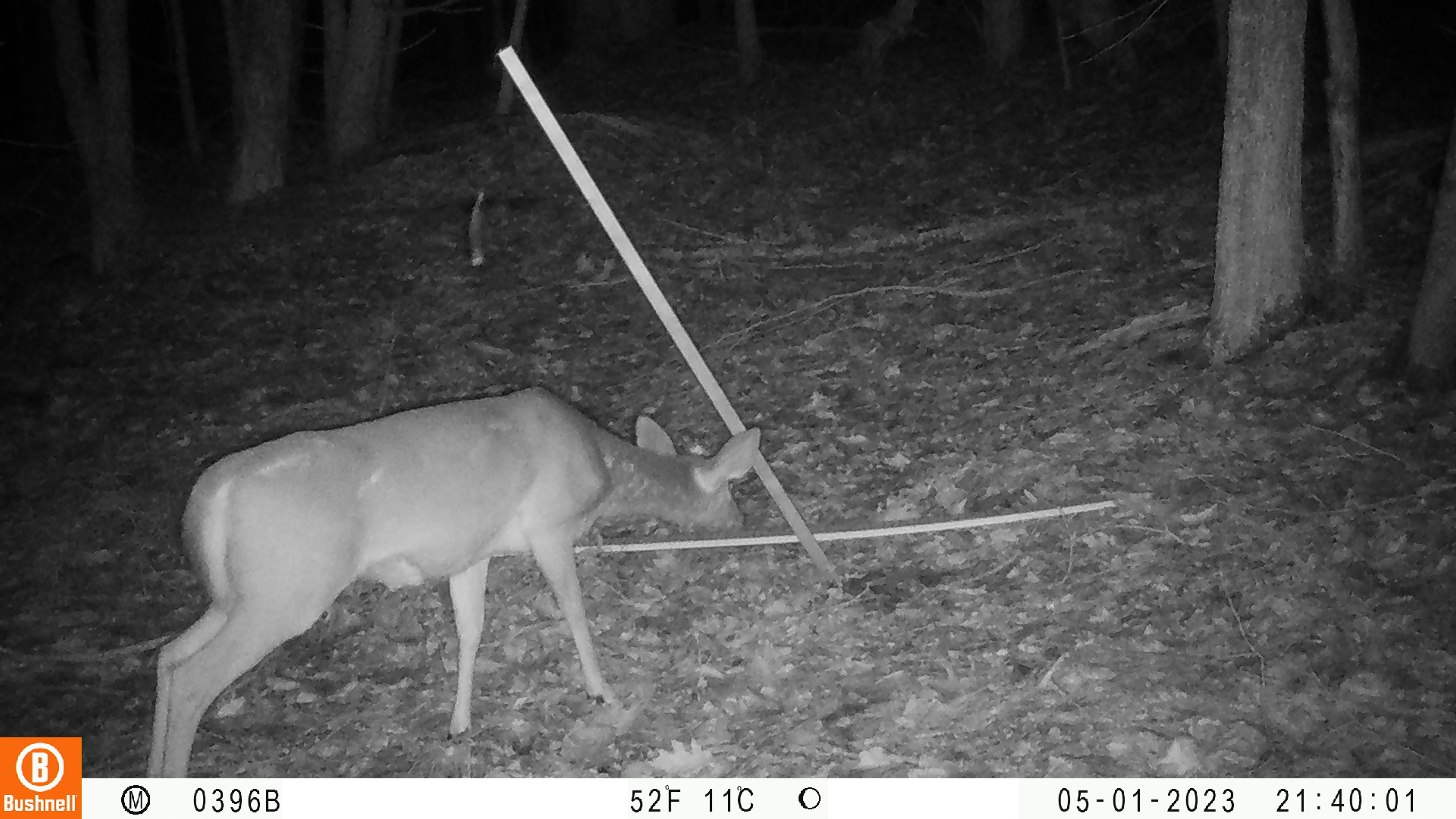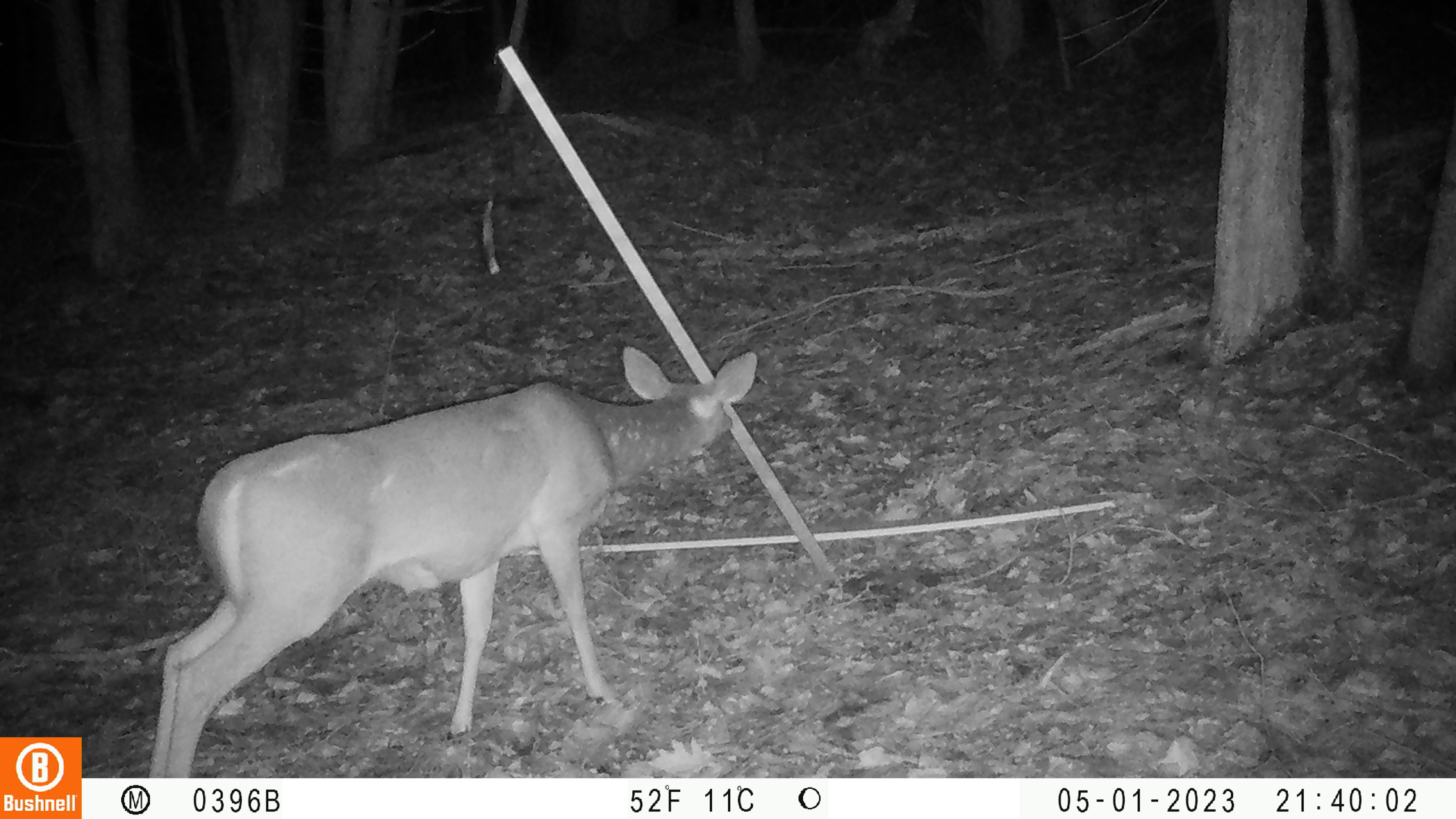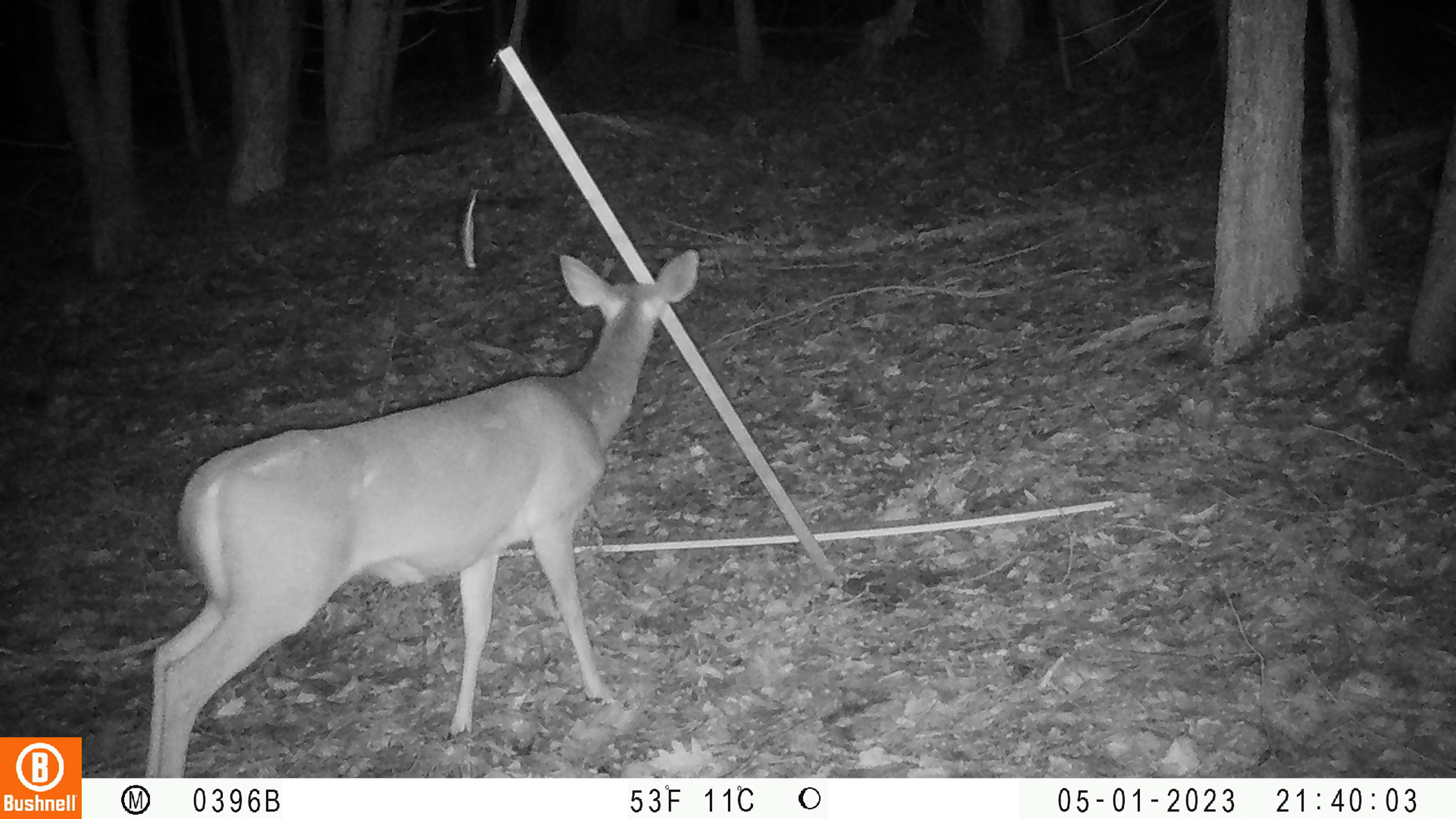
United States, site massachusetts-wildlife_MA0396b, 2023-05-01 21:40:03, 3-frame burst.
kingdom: Animalia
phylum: Chordata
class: Mammalia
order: Artiodactyla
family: Cervidae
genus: Odocoileus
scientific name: Odocoileus virginianus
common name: white-tailed deer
White-tailed deer (Odocoileus virginianus).